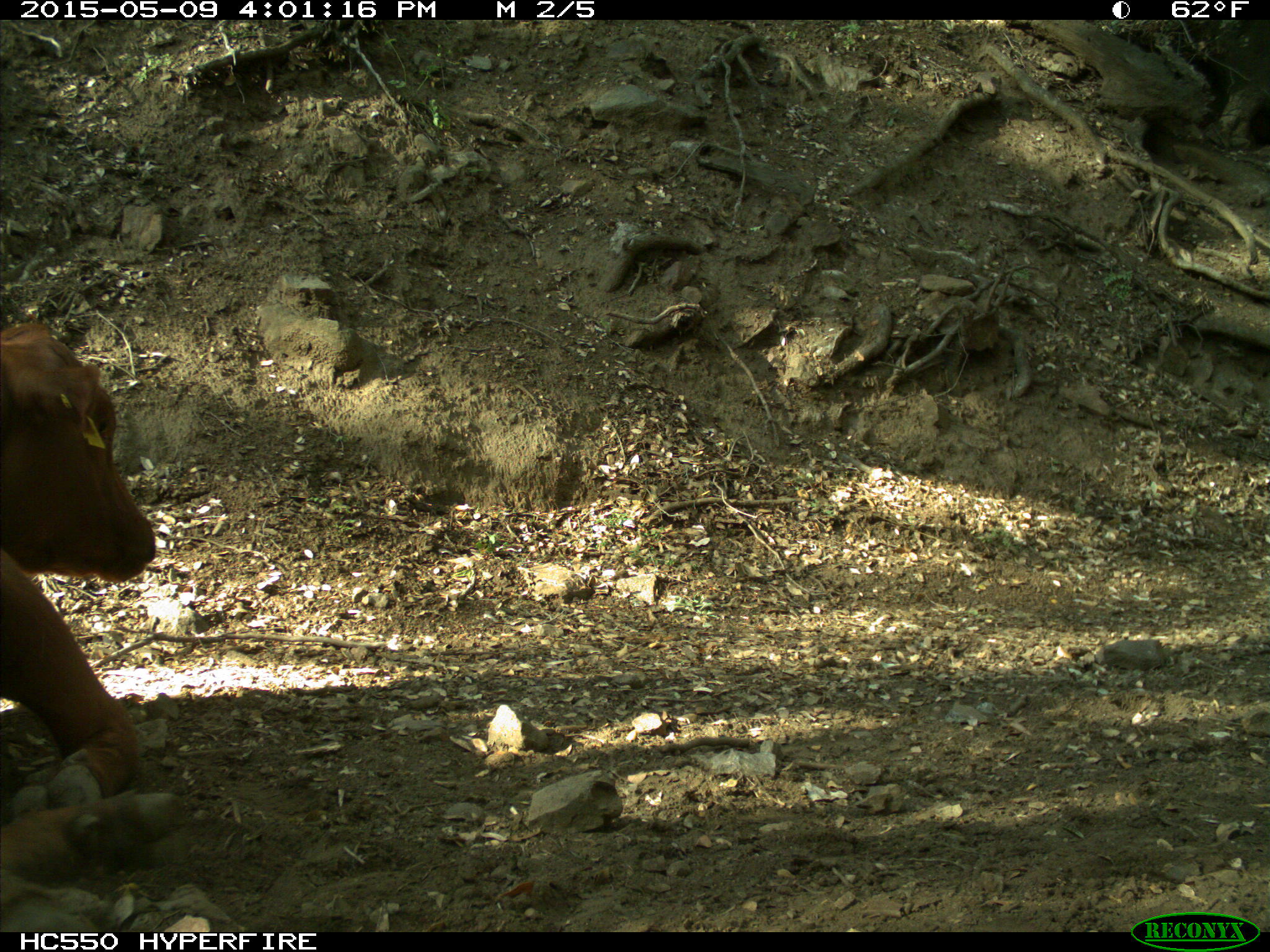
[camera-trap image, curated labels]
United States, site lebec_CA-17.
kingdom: Animalia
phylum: Chordata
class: Mammalia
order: Artiodactyla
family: Bovidae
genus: Bos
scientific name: Bos taurus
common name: domestic cow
Bos taurus (domestic cow).